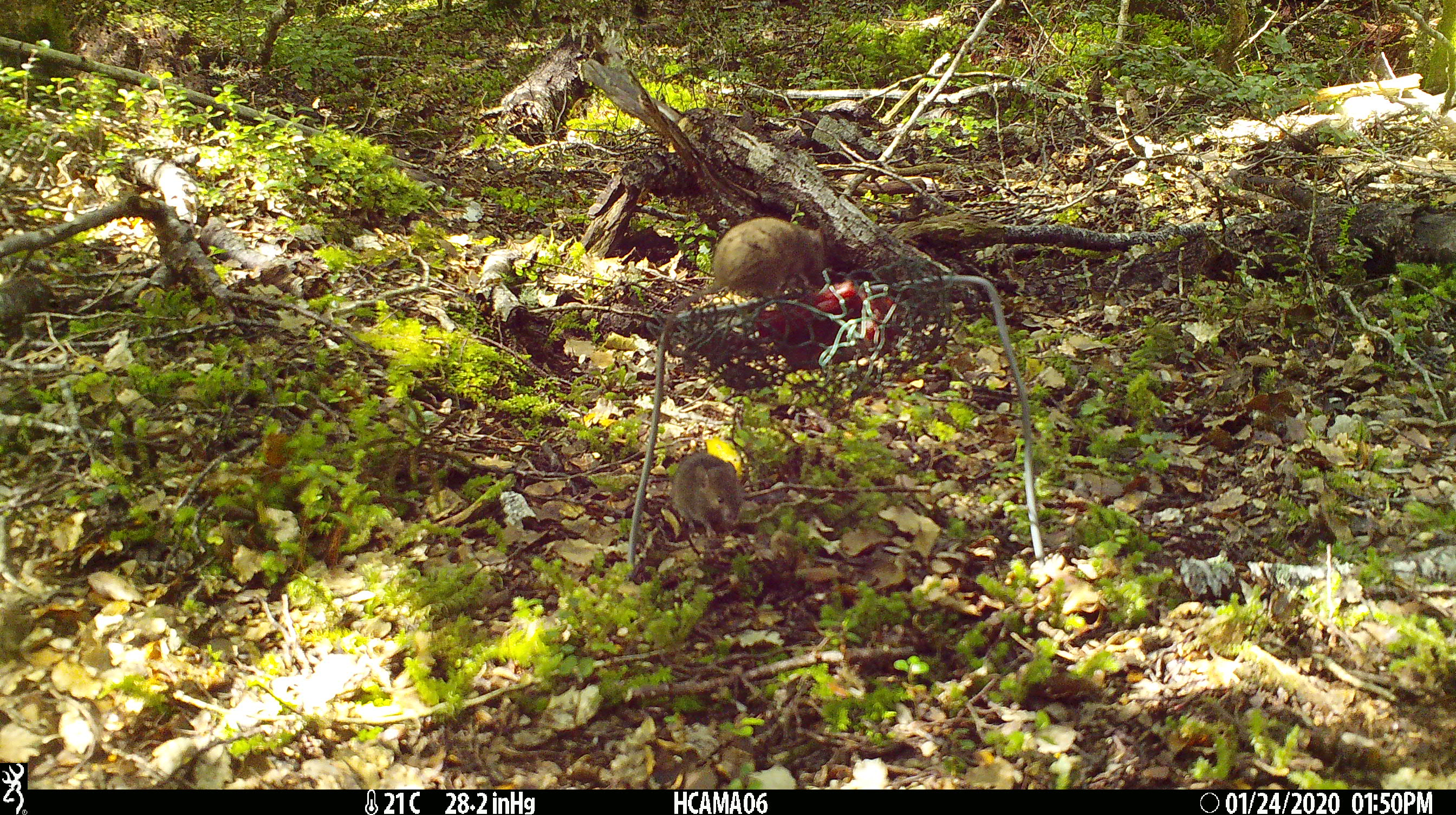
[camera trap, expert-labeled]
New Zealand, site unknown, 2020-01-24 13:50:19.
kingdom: Animalia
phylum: Chordata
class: Mammalia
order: Rodentia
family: Muridae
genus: Mus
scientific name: Mus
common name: mouse